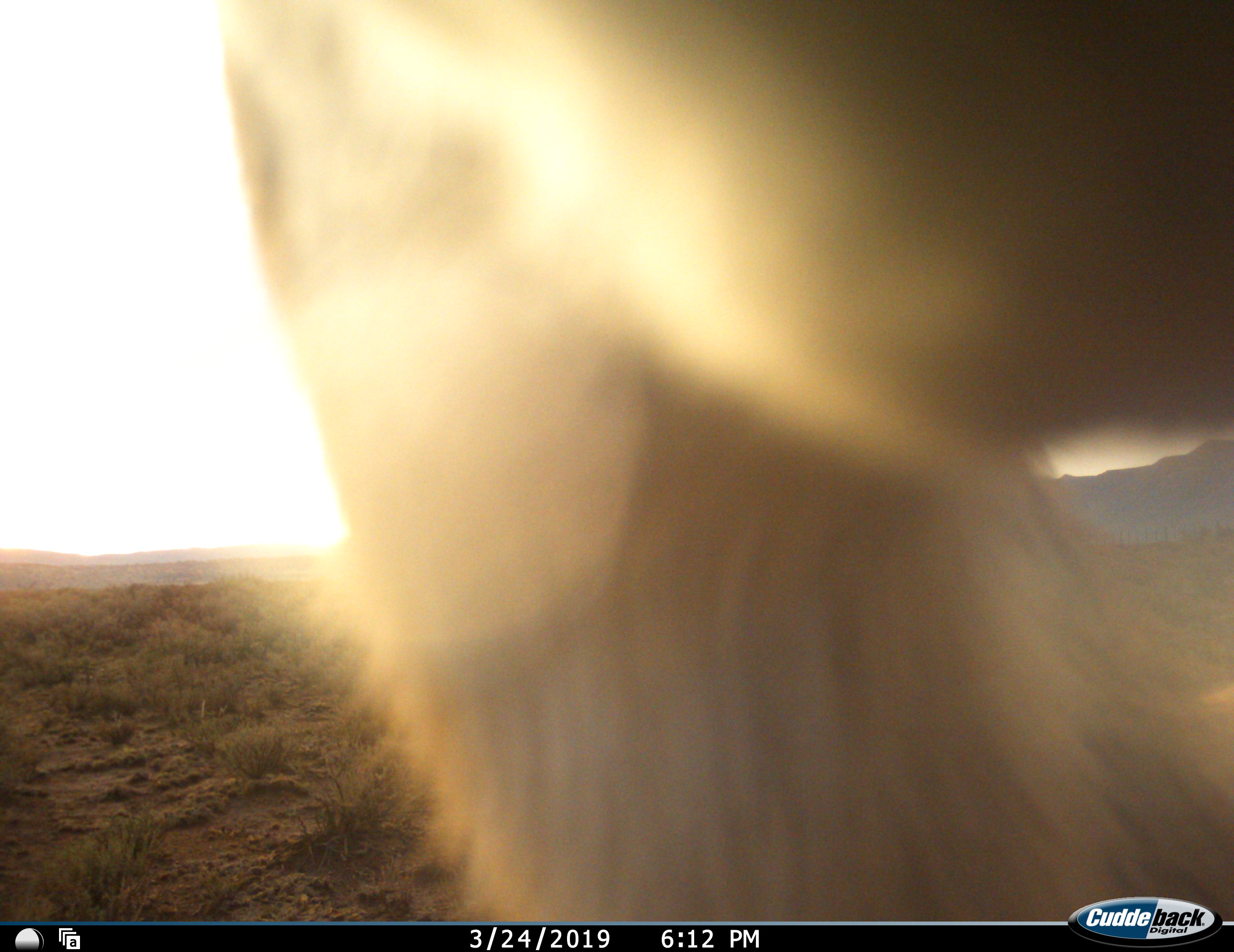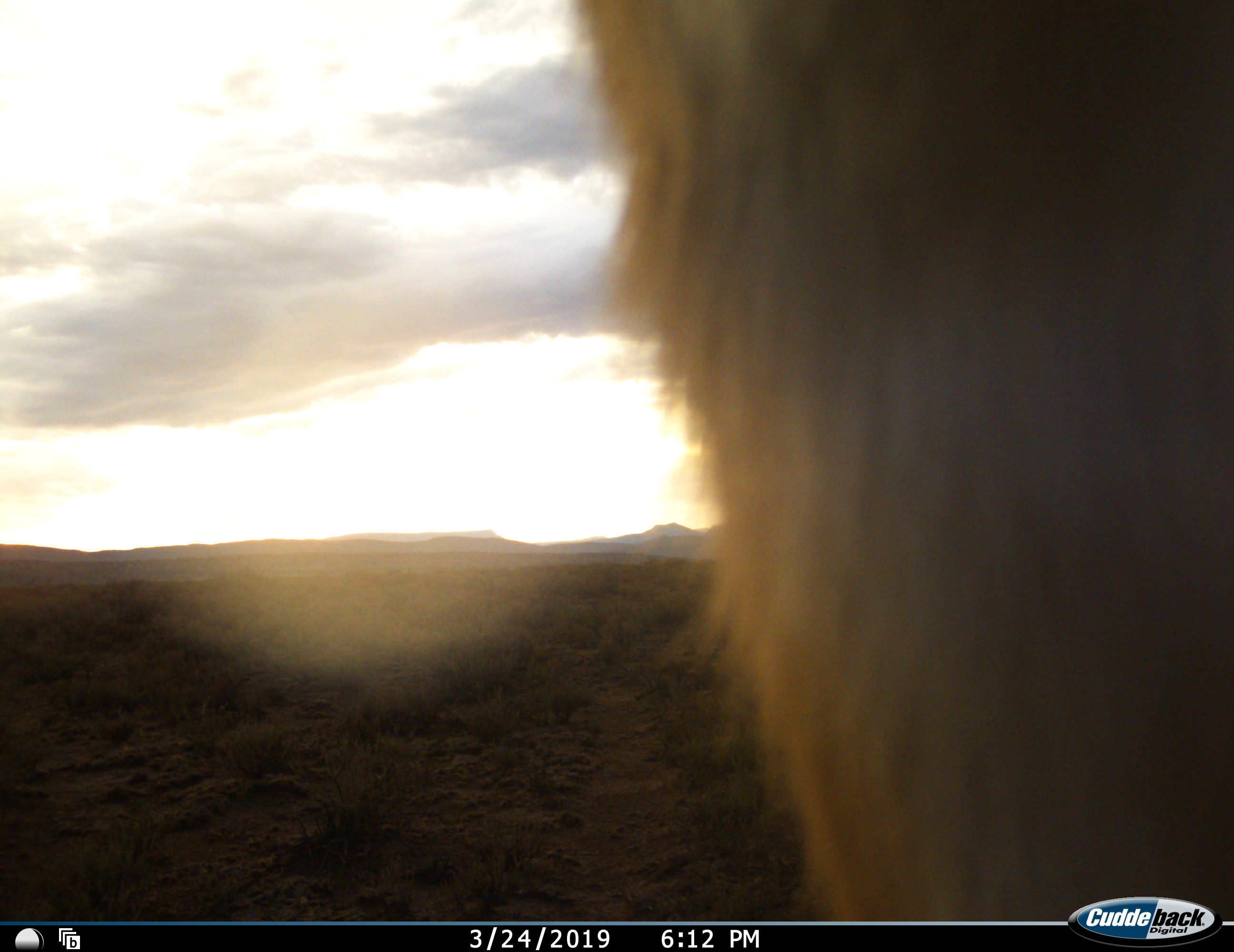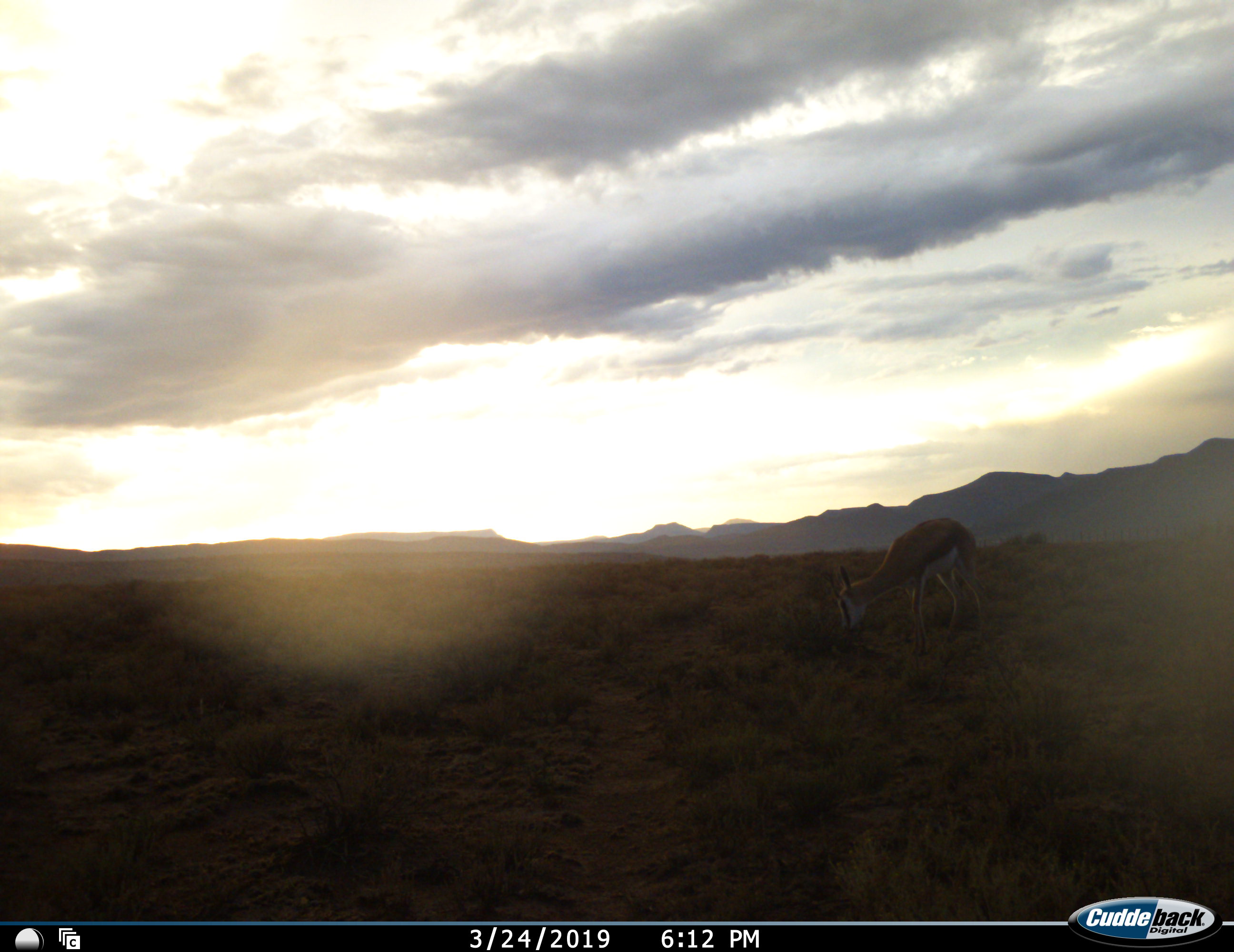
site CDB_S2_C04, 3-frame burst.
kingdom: Animalia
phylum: Chordata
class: Mammalia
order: Artiodactyla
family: Bovidae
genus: Antidorcas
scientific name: Antidorcas marsupialis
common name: springbok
Springbok (Antidorcas marsupialis), count 2. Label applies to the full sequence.